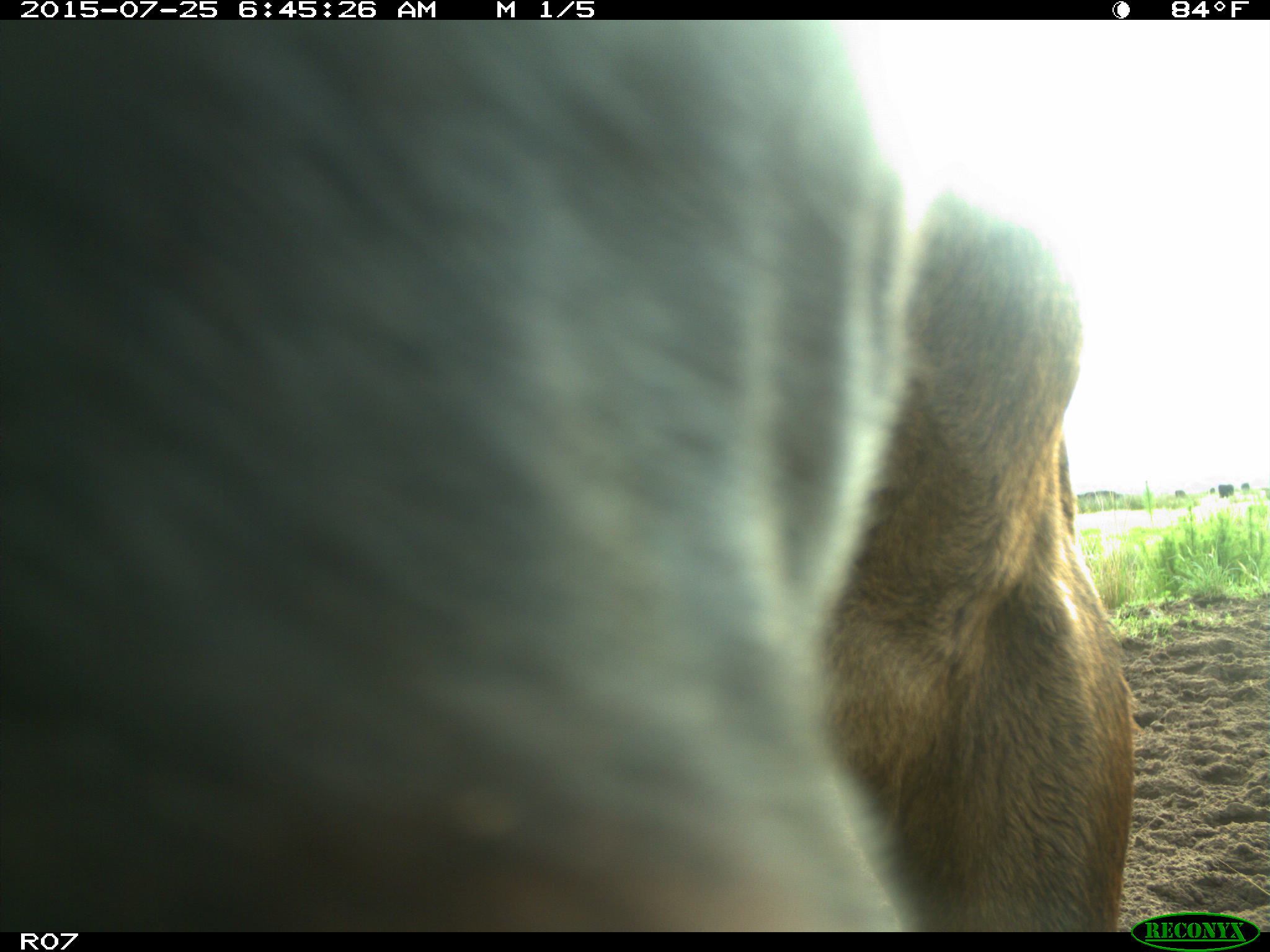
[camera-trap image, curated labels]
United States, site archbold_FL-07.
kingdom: Animalia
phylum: Chordata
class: Mammalia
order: Artiodactyla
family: Bovidae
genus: Bos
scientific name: Bos taurus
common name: domestic cow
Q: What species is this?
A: Bos taurus (domestic cow).